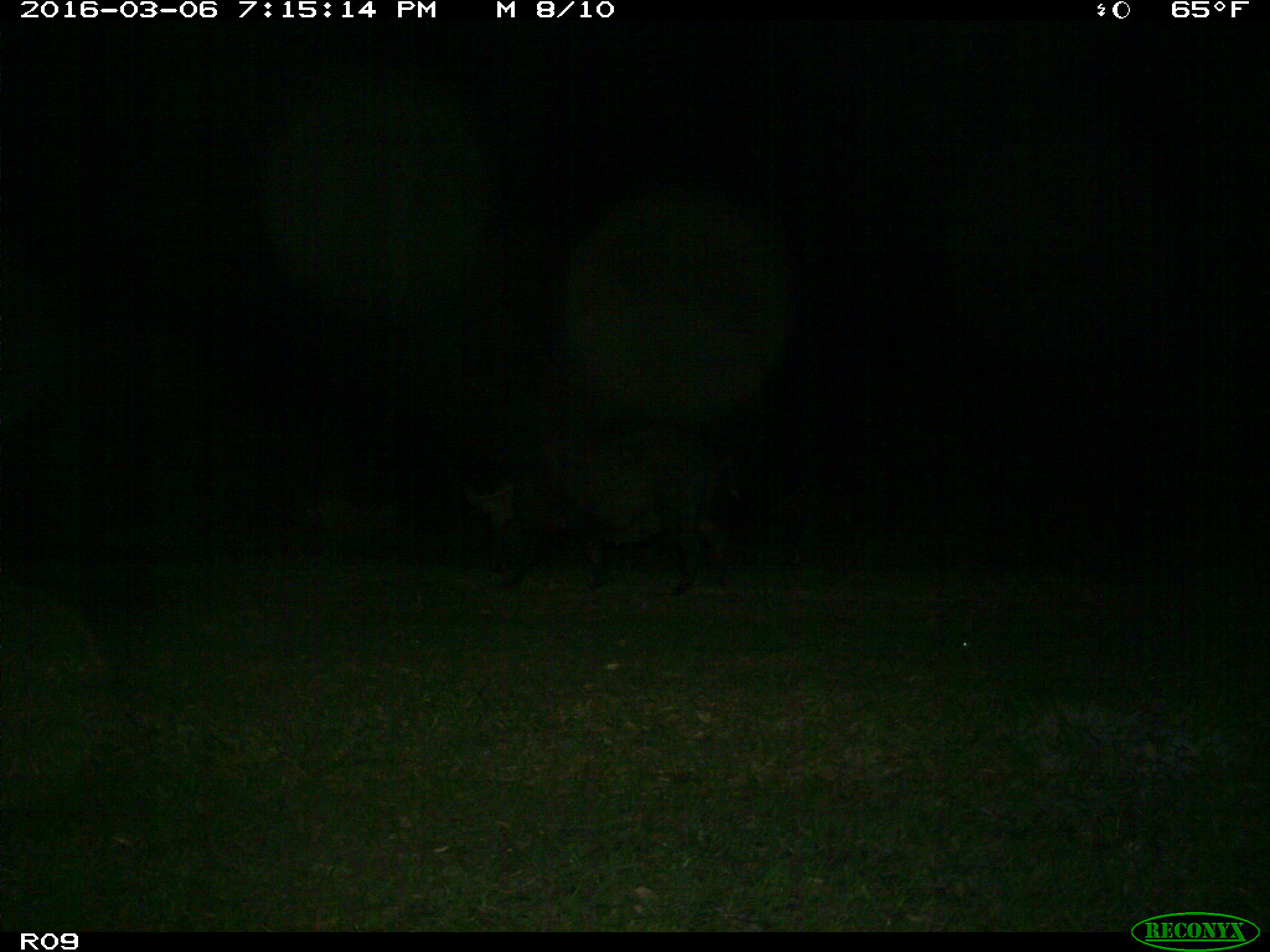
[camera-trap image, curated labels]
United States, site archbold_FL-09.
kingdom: Animalia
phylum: Chordata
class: Mammalia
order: Artiodactyla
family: Suidae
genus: Sus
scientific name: Sus scrofa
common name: wild boar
Sus scrofa (wild boar).